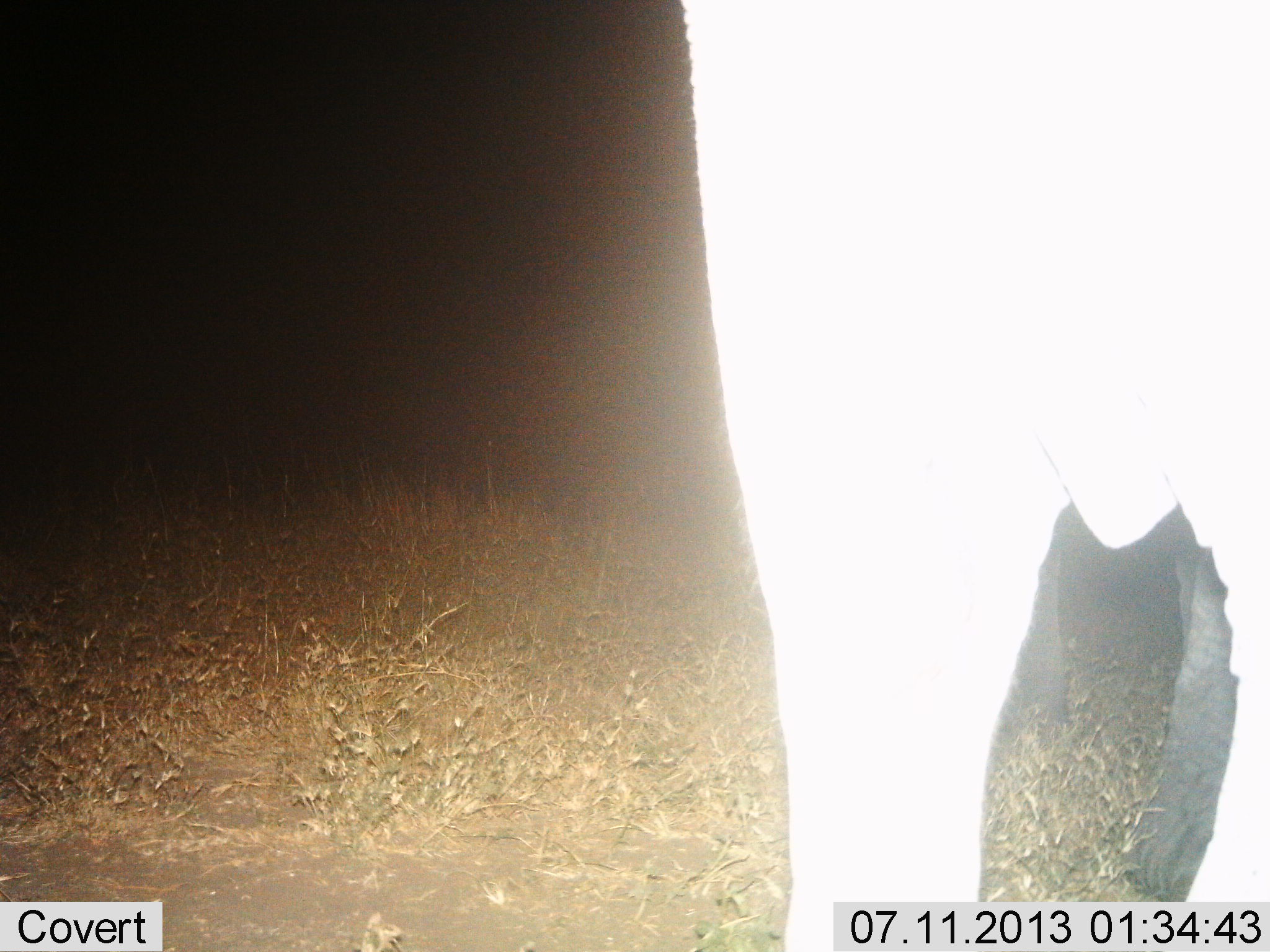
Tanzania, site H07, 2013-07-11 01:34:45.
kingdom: Animalia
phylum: Chordata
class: Mammalia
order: Proboscidea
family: Elephantidae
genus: Loxodonta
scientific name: Loxodonta africana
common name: african bush elephant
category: elephant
Elephant (african bush elephant) (Loxodonta africana), count 1. Behavior (volunteer vote fractions): standing 82%, resting 0%, moving 18%, interacting 0%. Young present (vote fraction): 0%. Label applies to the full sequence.